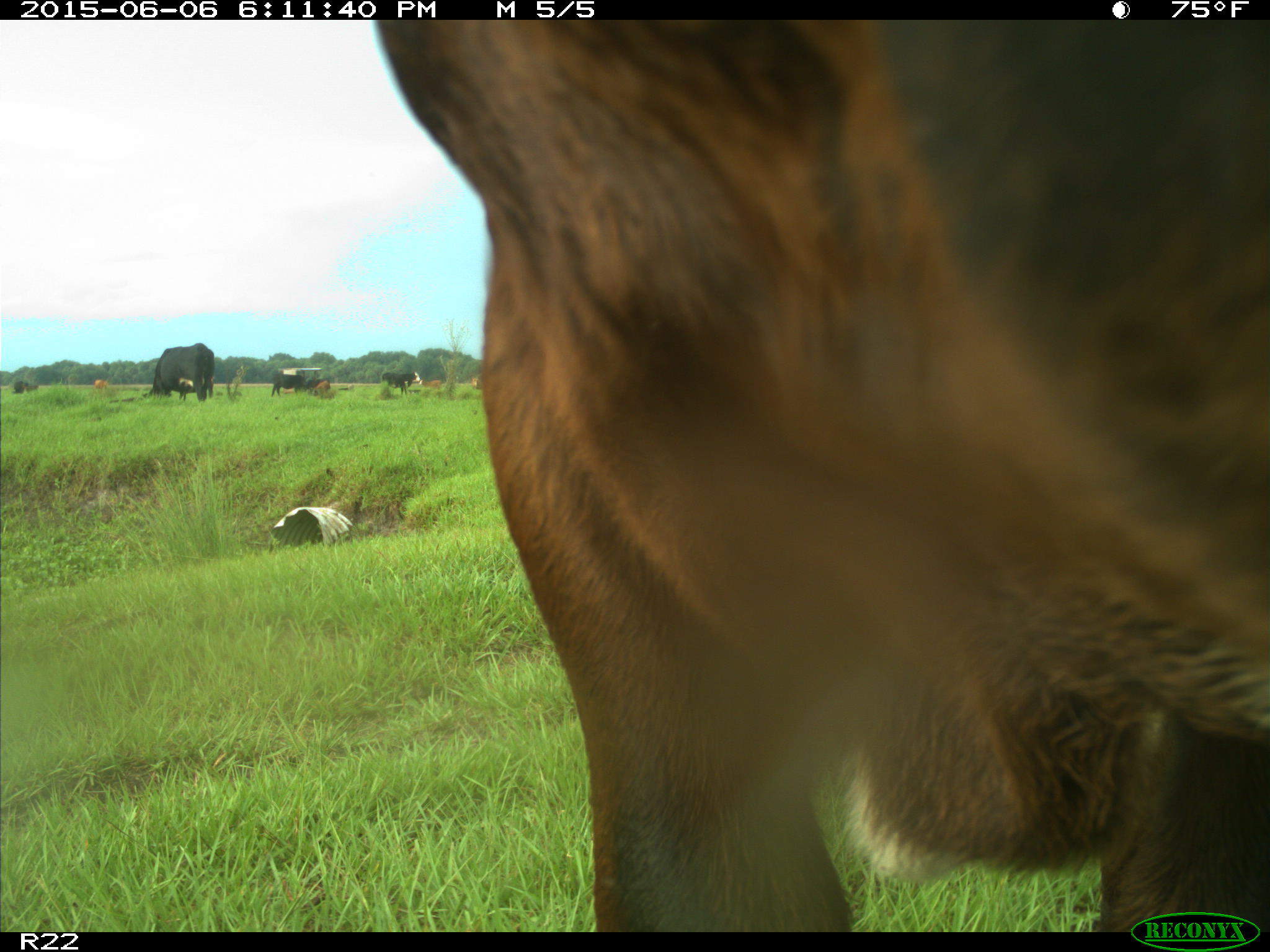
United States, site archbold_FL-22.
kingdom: Animalia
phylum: Chordata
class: Mammalia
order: Artiodactyla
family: Bovidae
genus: Bos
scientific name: Bos taurus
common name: domestic cow